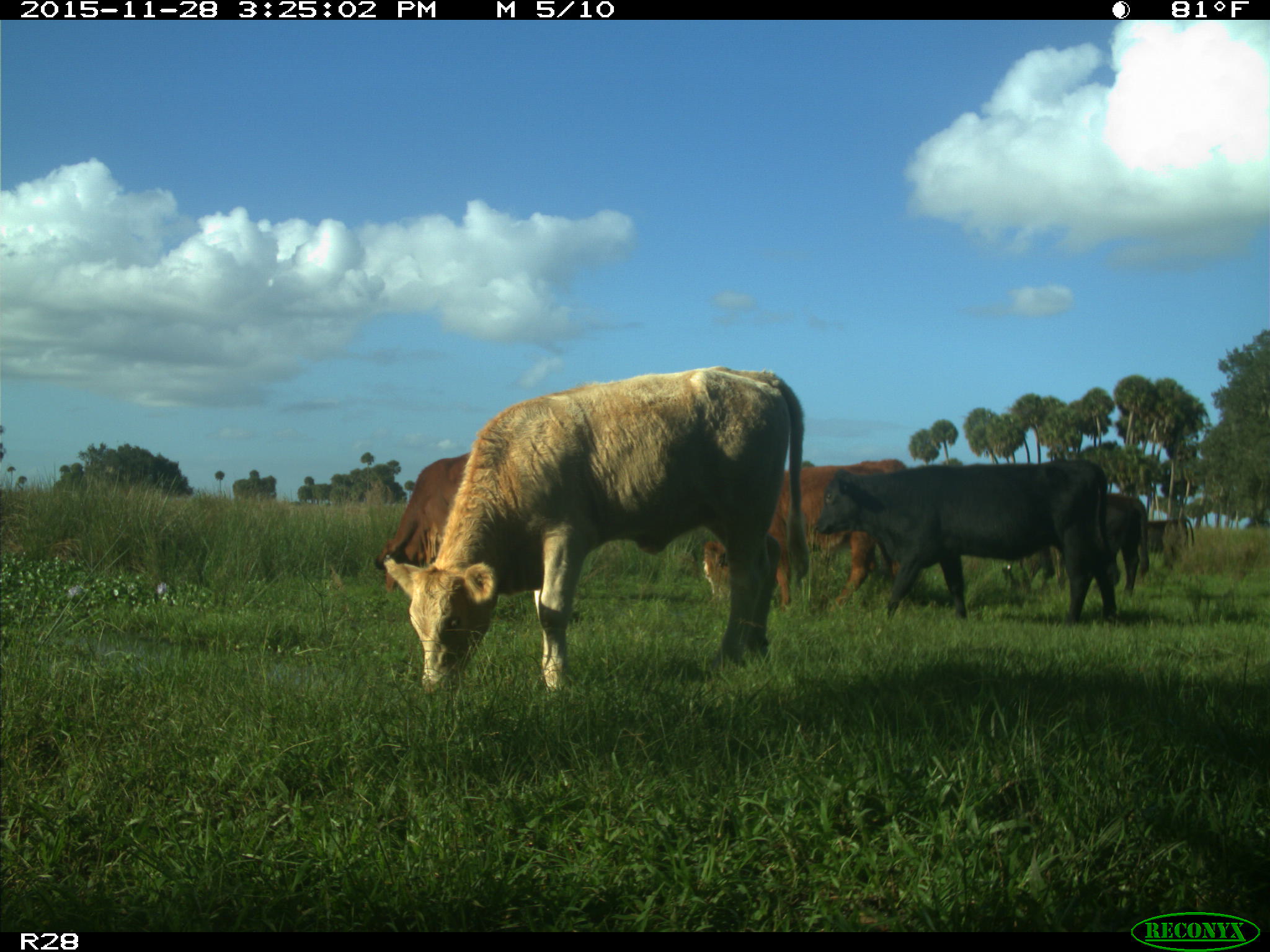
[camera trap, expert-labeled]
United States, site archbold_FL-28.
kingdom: Animalia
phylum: Chordata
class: Mammalia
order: Artiodactyla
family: Bovidae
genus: Bos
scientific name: Bos taurus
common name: domestic cow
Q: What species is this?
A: Bos taurus (domestic cow).